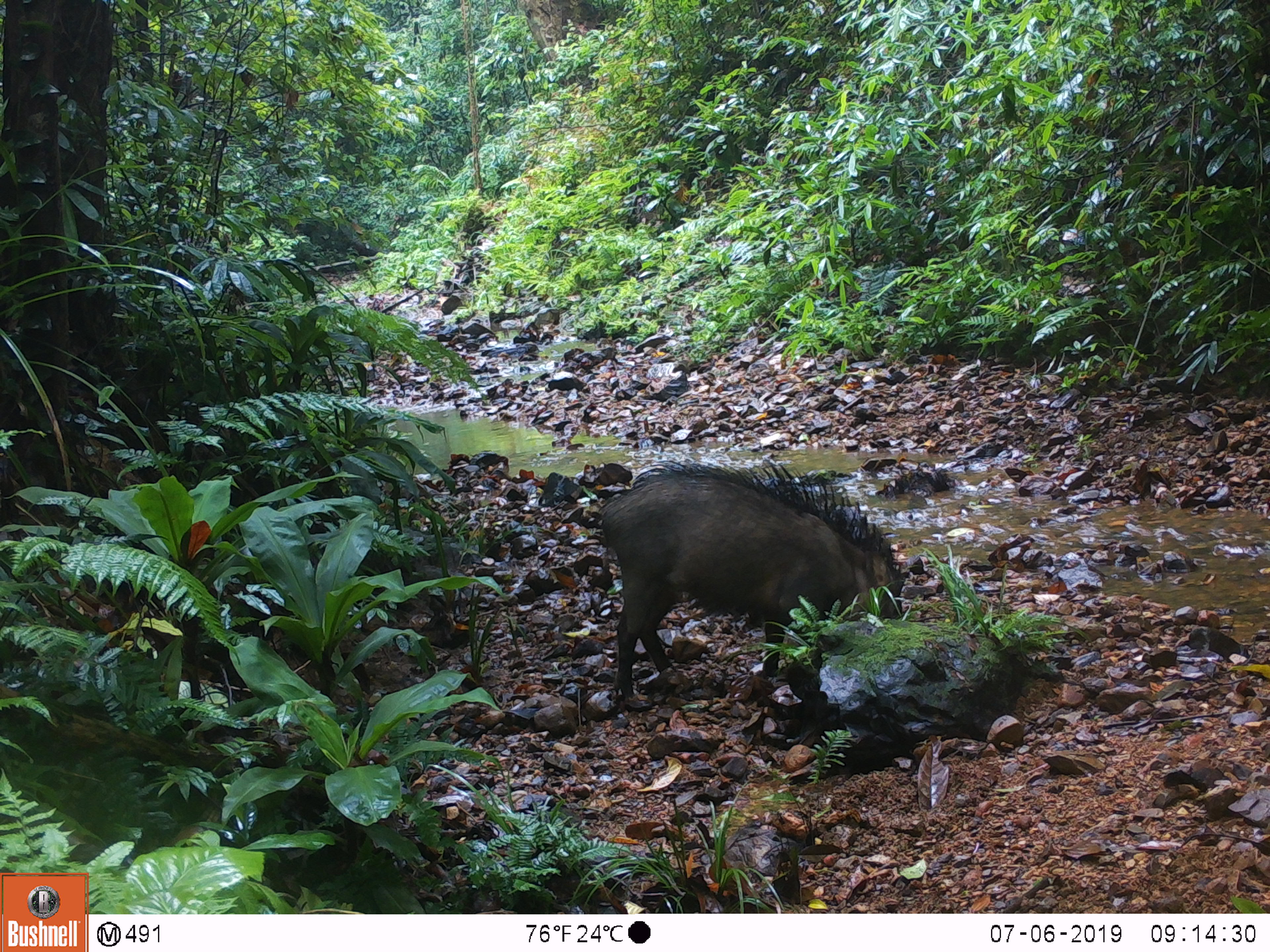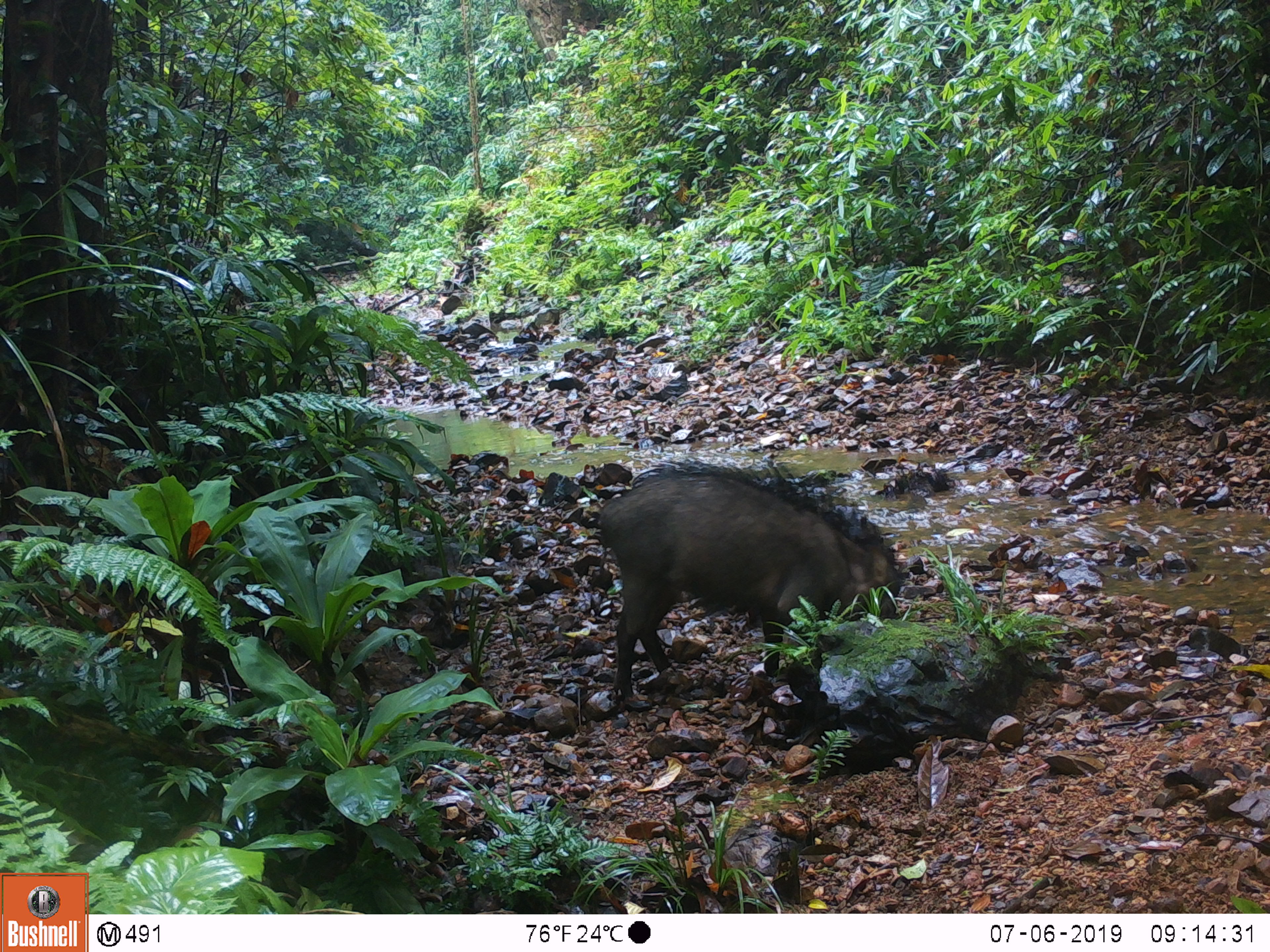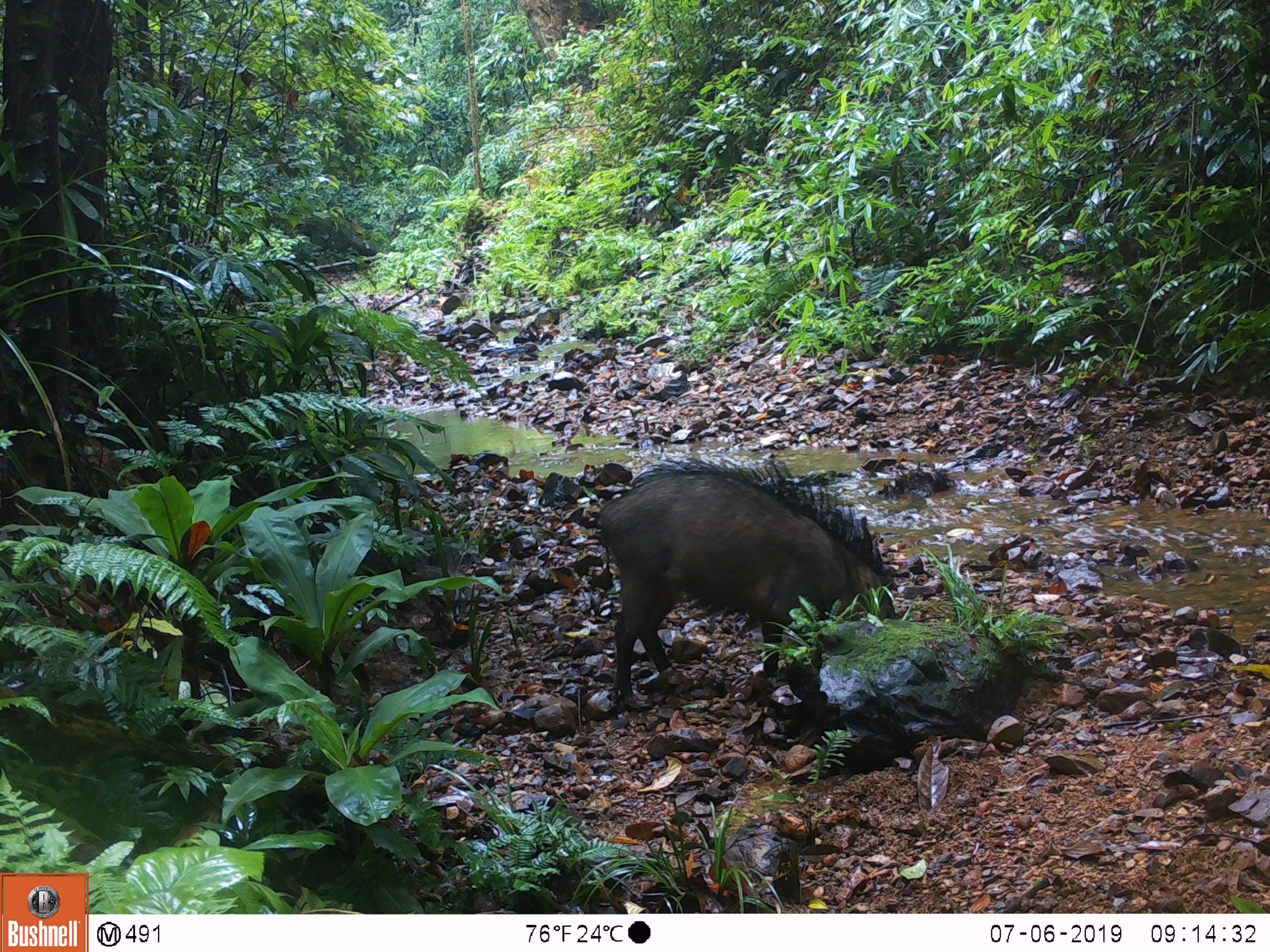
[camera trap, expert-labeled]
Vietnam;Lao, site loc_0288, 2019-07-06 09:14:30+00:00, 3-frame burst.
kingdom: Animalia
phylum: Chordata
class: Mammalia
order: Artiodactyla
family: Suidae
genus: Sus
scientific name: Sus scrofa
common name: eurasian wild pig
Eurasian wild pig (Sus scrofa). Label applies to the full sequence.